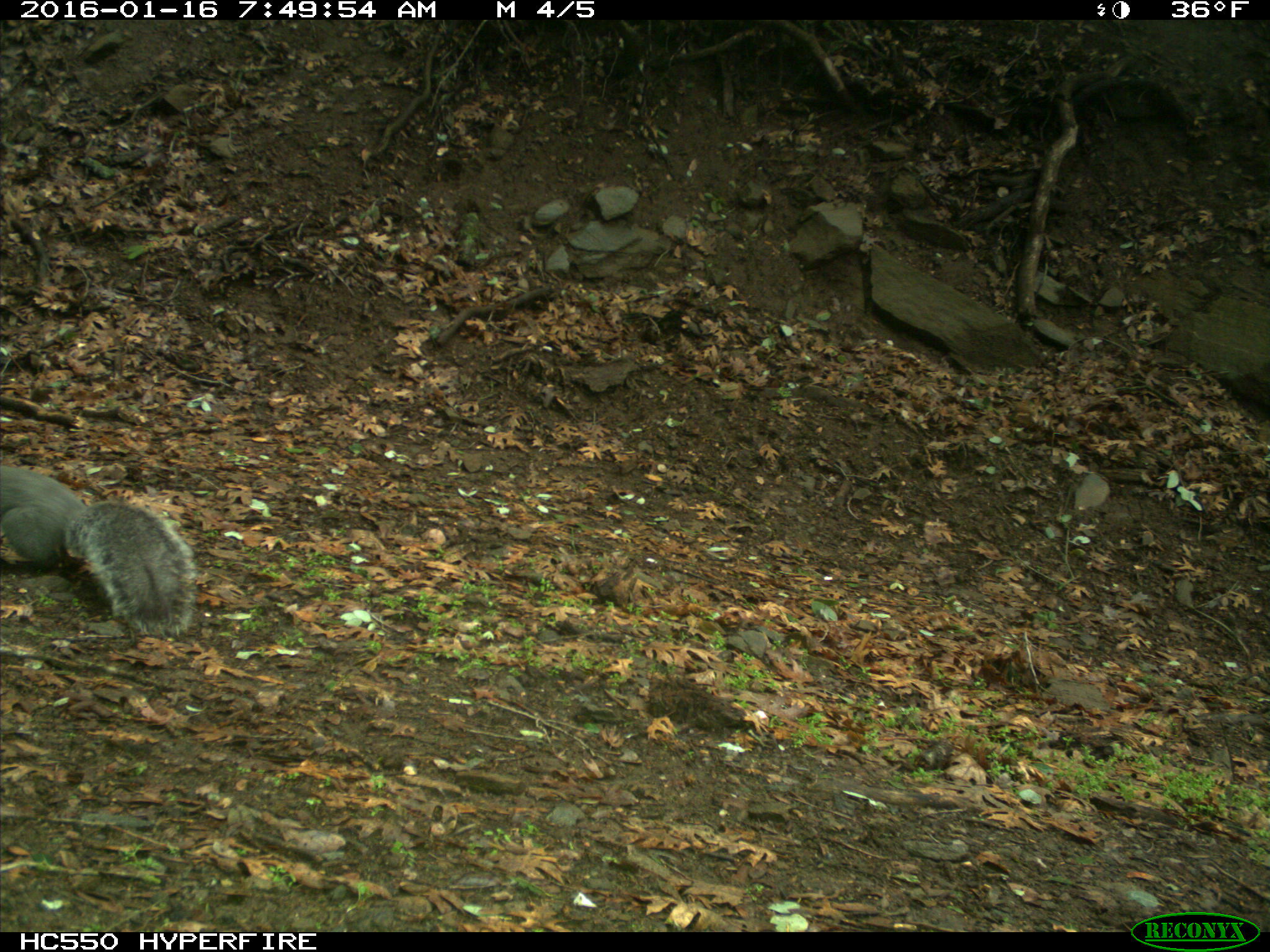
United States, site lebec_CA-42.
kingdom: Animalia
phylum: Chordata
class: Mammalia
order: Rodentia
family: Sciuridae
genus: Sciurus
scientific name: Sciurus carolinensis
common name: eastern gray squirrel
Sciurus carolinensis (eastern gray squirrel).